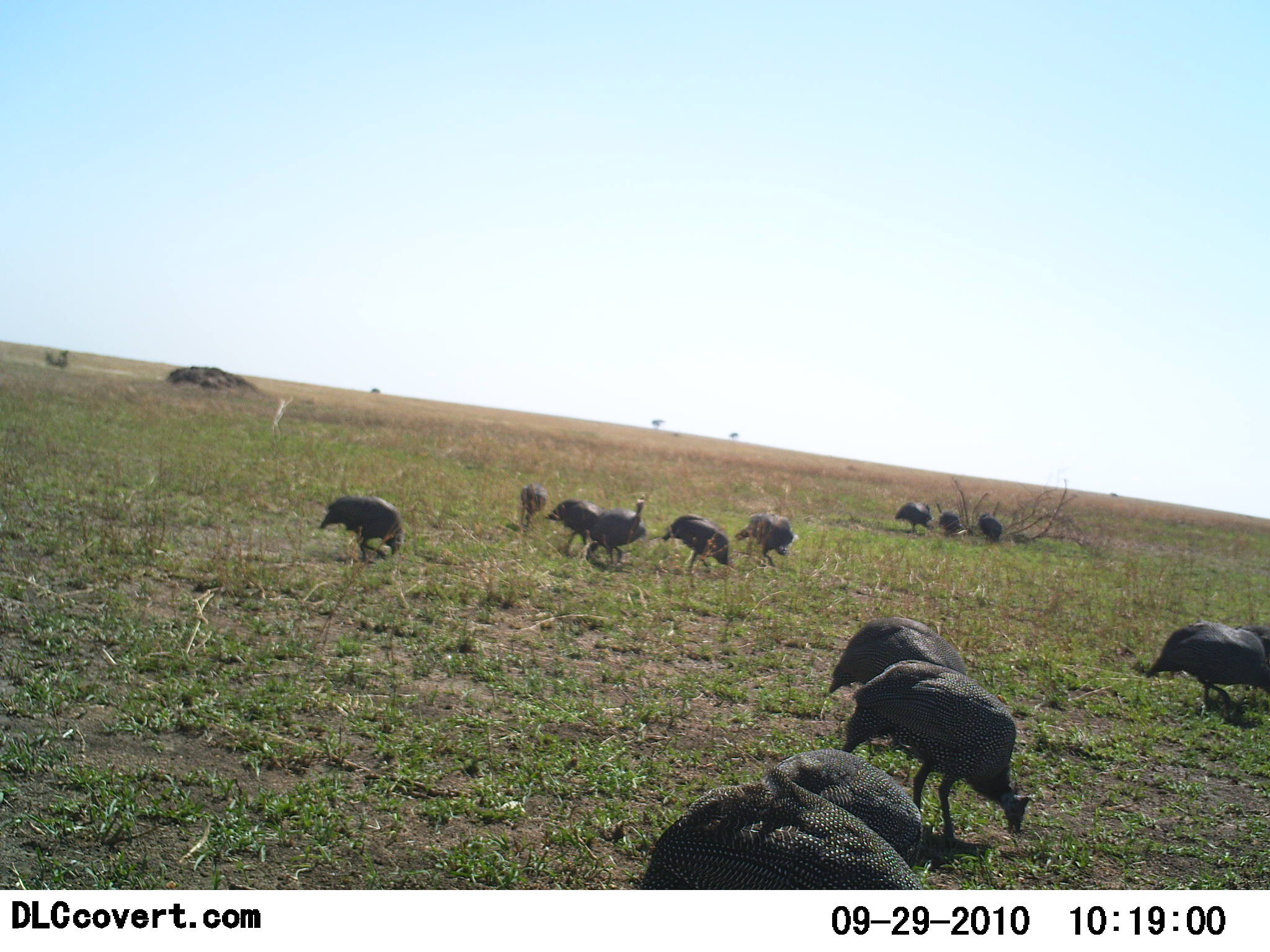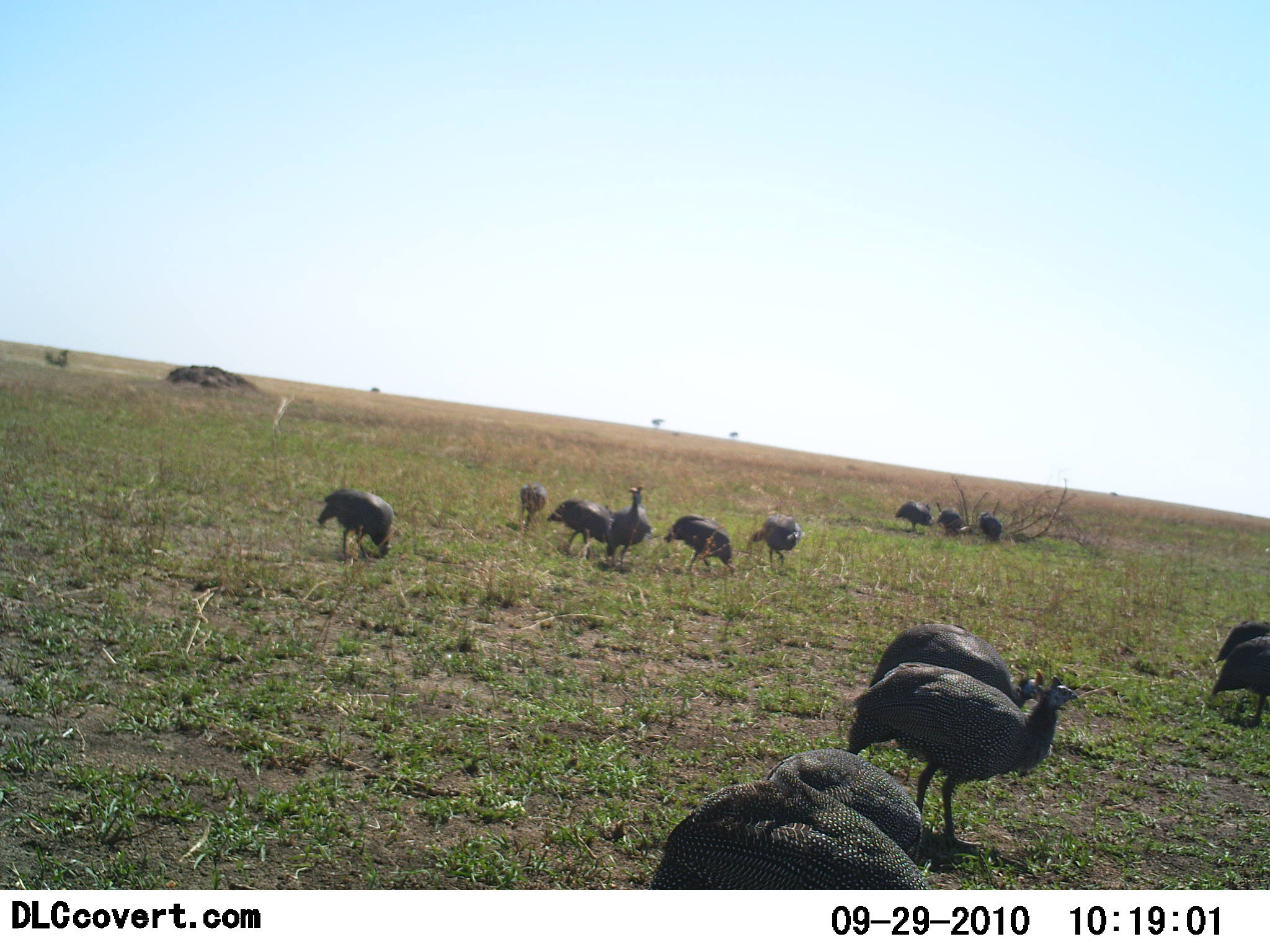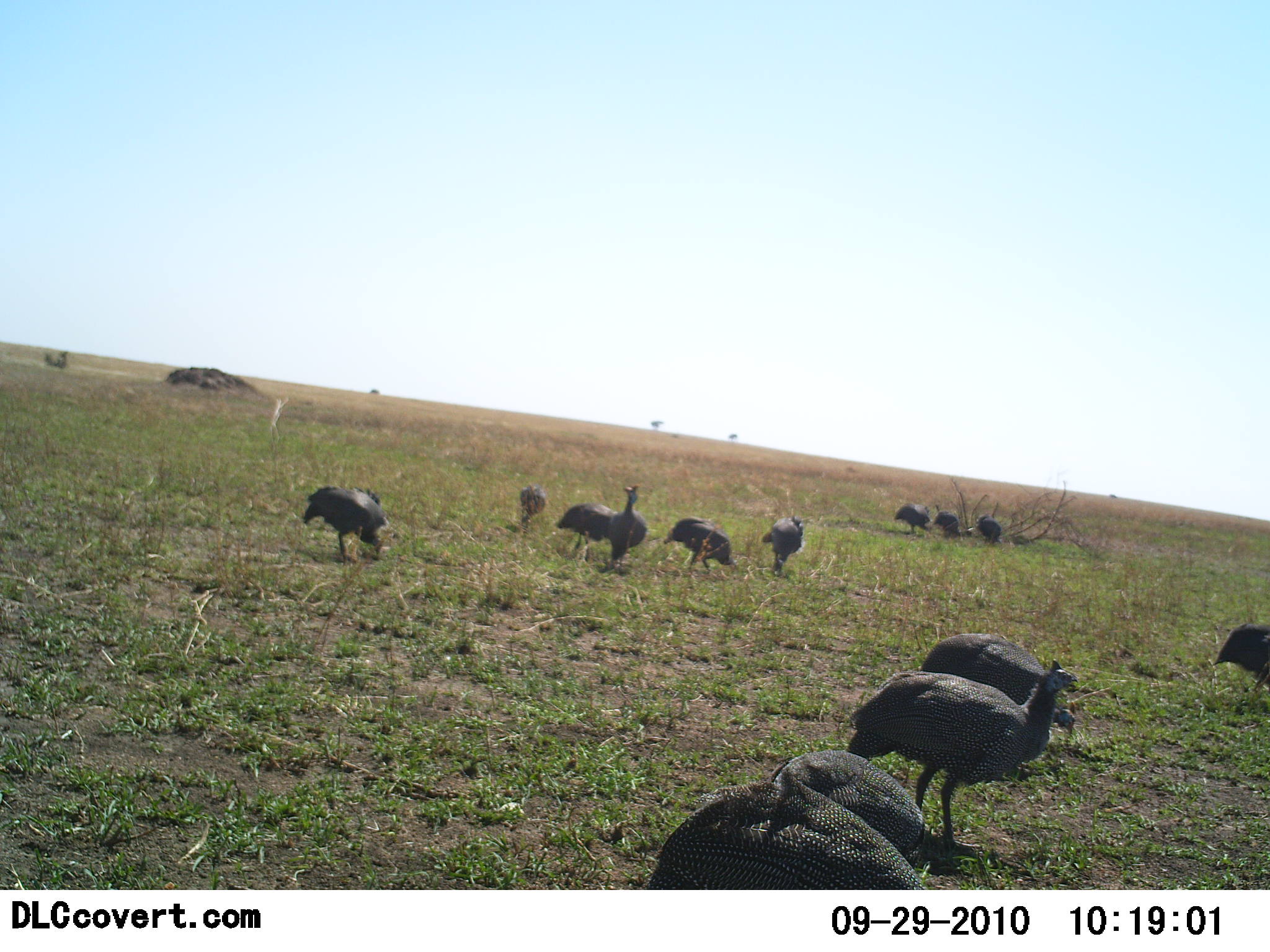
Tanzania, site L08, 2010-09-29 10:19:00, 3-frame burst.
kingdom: Animalia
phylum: Chordata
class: Aves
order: Galliformes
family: Numididae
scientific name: Numididae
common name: guinea fowl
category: guineafowl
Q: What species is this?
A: Guineafowl (guinea fowl) (Numididae).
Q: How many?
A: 11-50.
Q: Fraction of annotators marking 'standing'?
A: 43%.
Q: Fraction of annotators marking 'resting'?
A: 5%.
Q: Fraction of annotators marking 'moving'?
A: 43%.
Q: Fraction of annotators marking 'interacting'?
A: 10%.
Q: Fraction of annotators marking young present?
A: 0%.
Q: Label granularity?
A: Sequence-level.